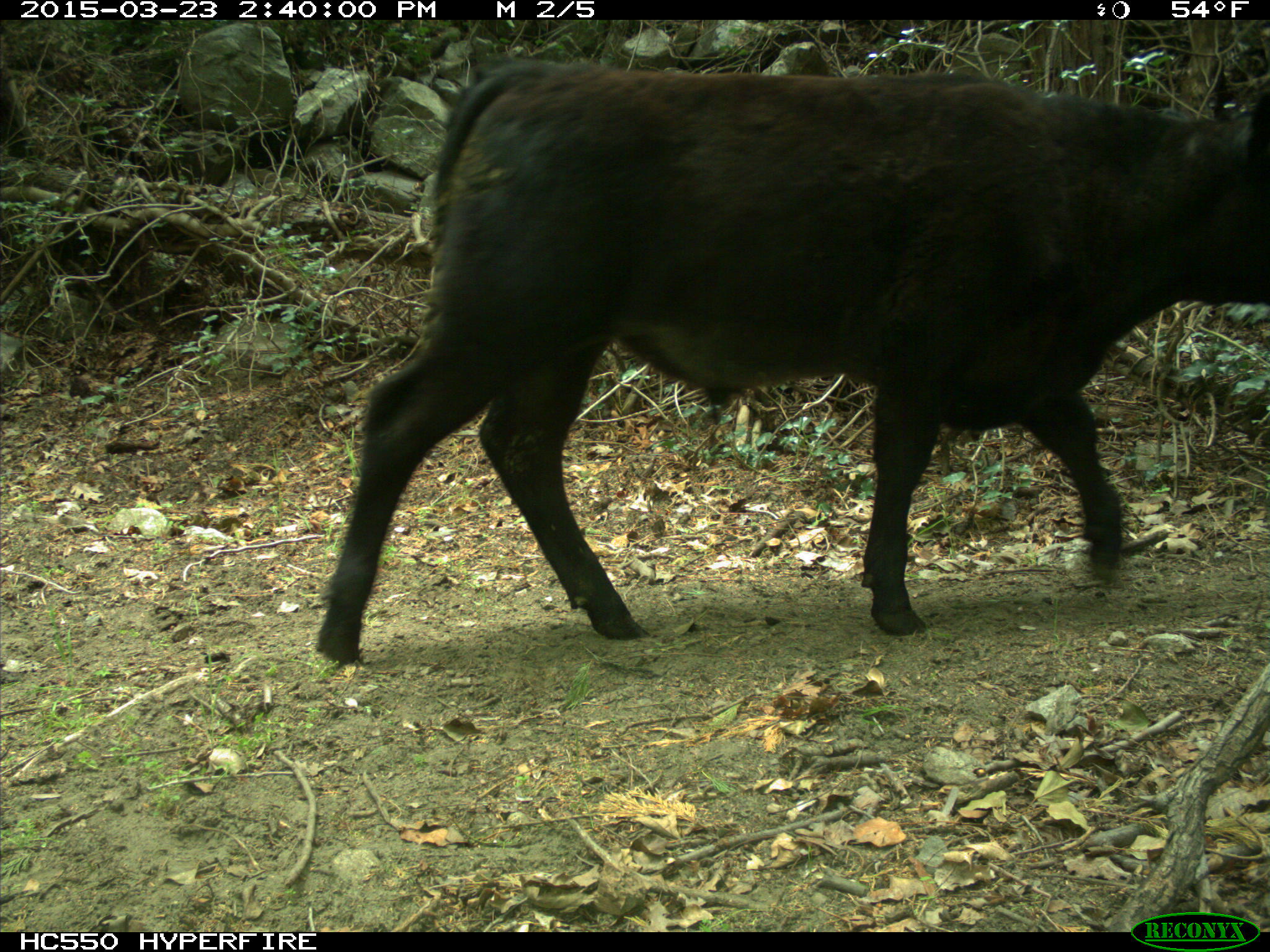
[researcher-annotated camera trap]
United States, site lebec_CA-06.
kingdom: Animalia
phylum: Chordata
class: Mammalia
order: Artiodactyla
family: Bovidae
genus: Bos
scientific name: Bos taurus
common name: domestic cow